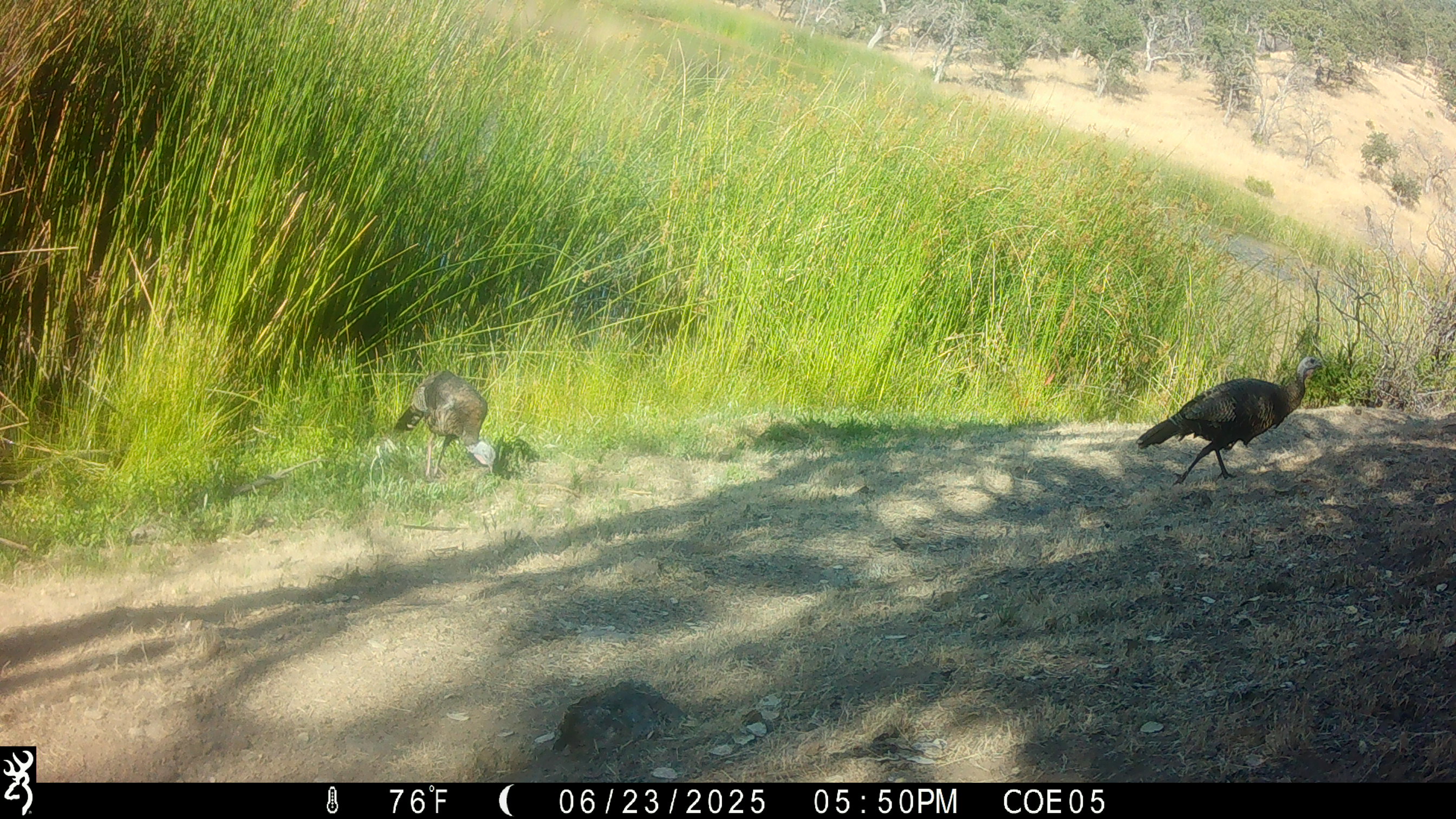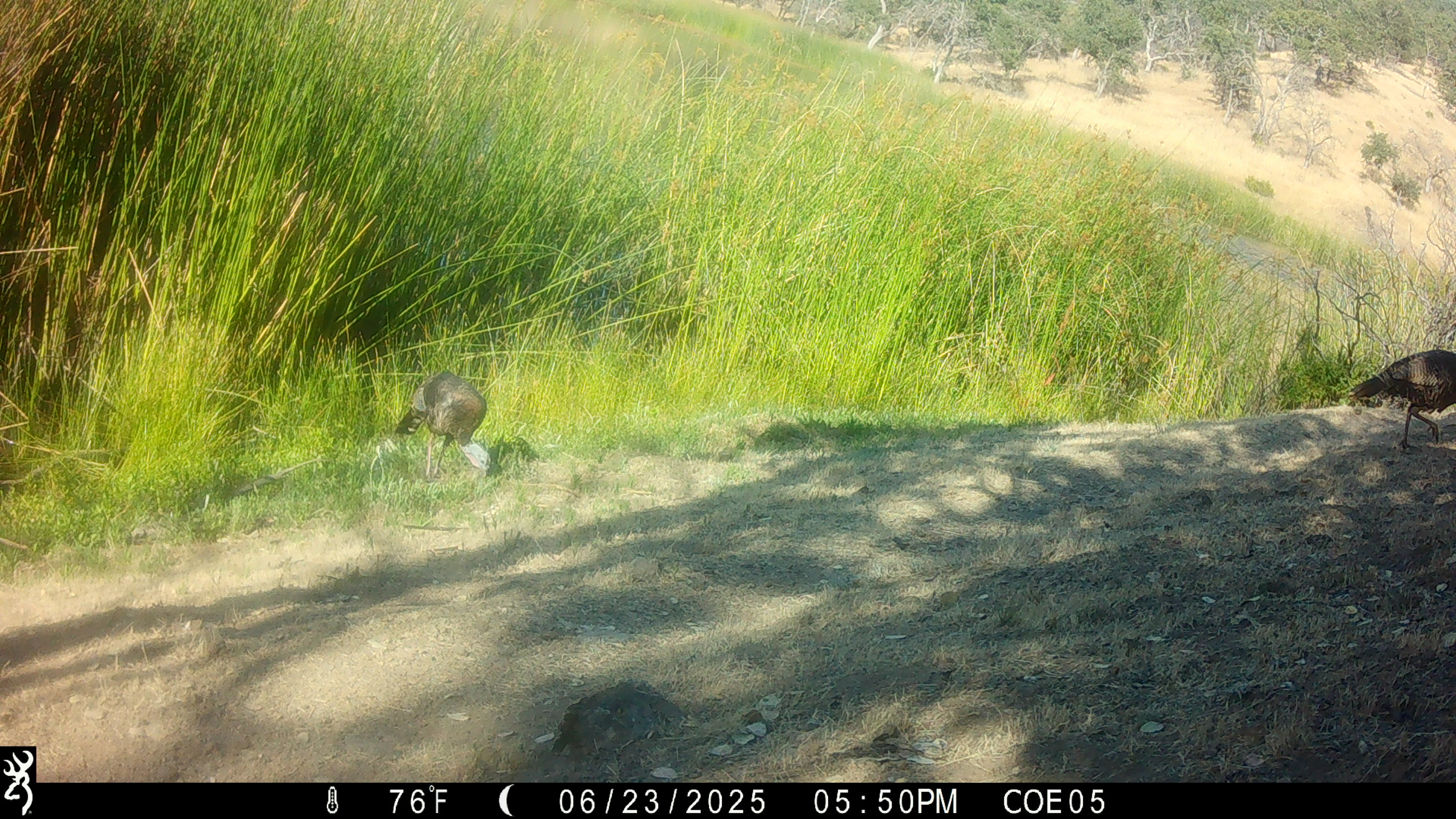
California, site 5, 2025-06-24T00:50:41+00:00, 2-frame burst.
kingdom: Animalia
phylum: Chordata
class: Aves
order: Galliformes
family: Phasianidae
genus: Meleagris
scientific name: Meleagris gallopavo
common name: turkey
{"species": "turkey (Meleagris gallopavo)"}